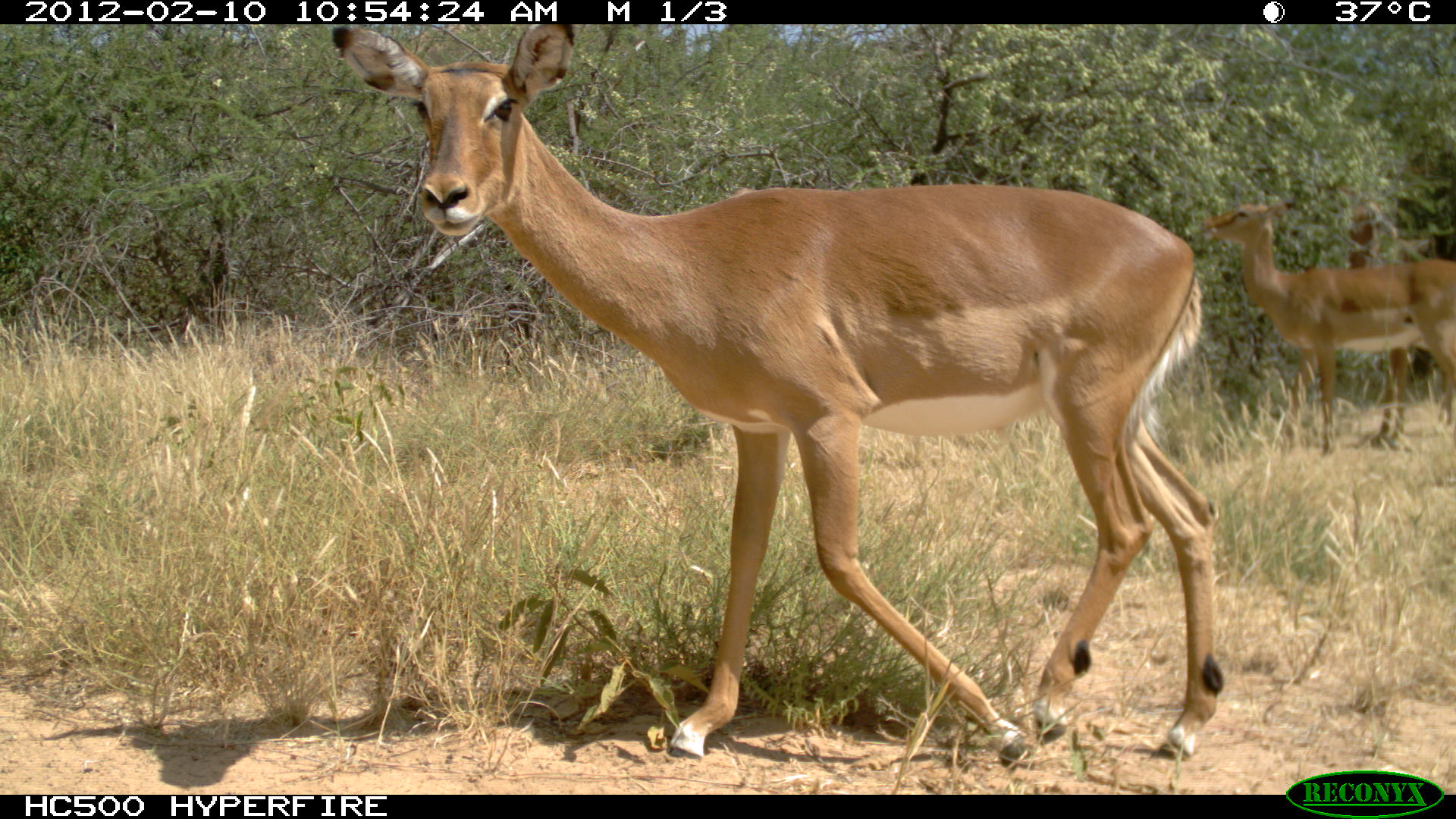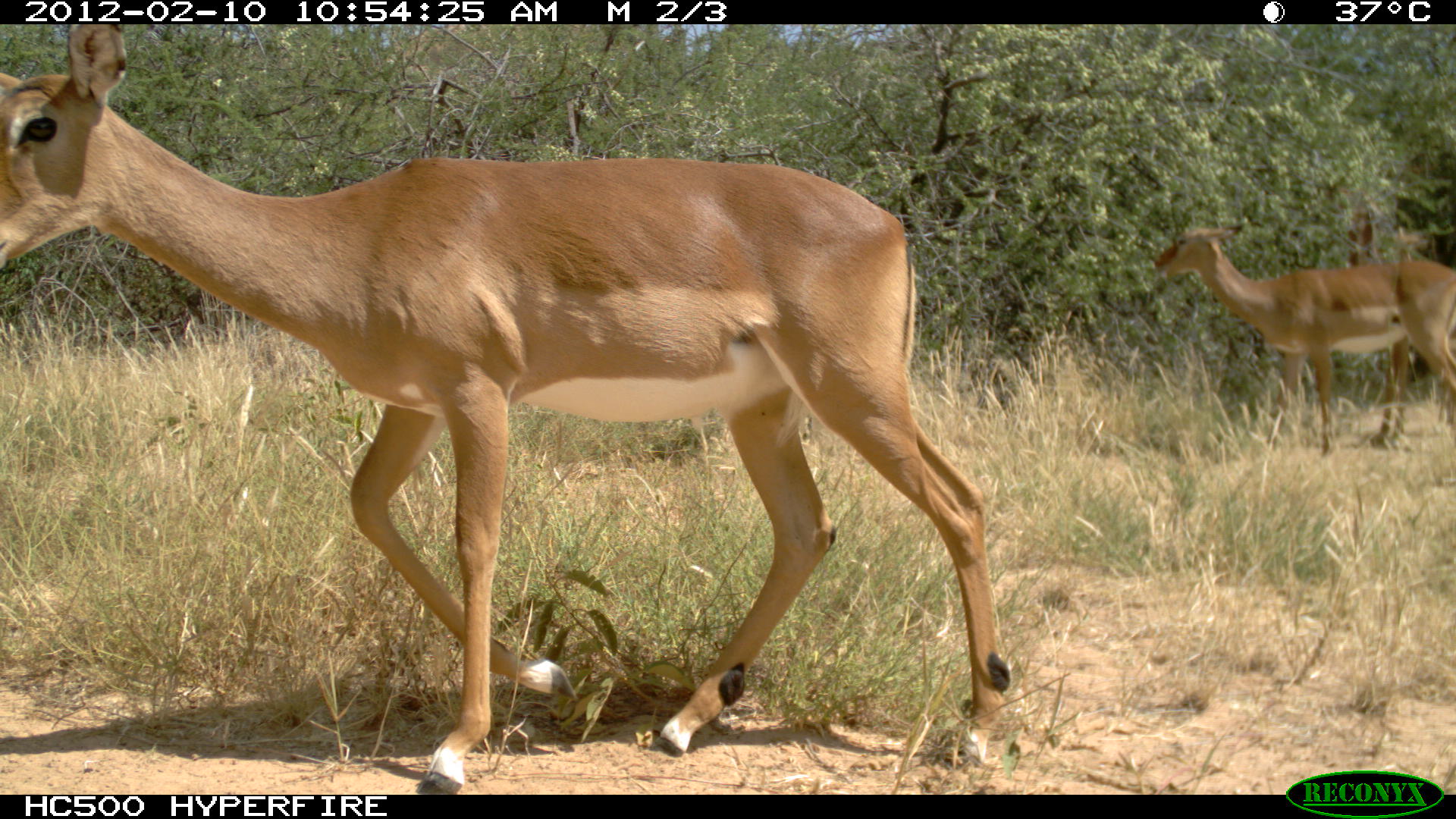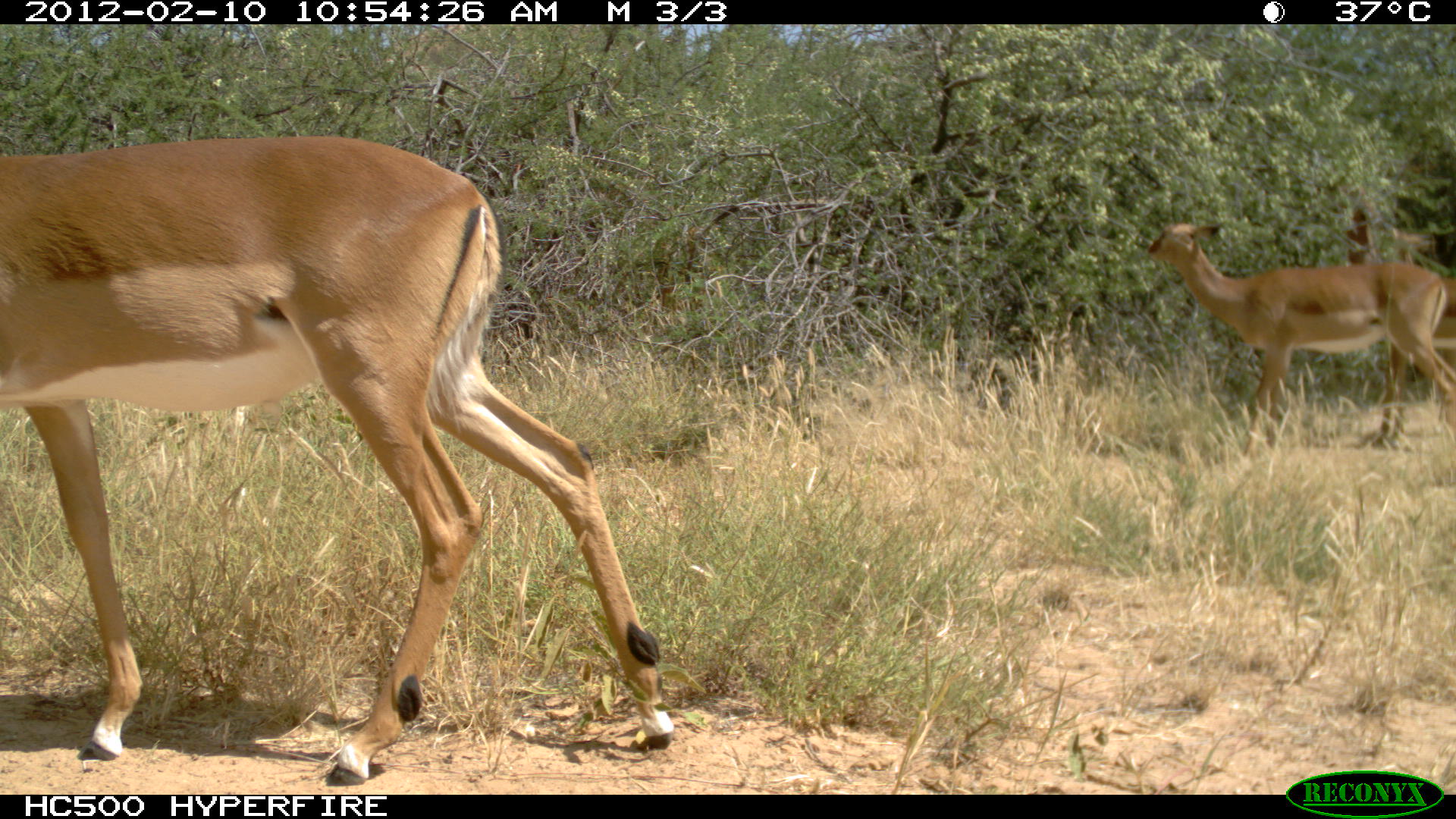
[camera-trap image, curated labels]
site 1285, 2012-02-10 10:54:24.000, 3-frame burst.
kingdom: Animalia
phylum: Chordata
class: Mammalia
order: Artiodactyla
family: Bovidae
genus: Aepyceros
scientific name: Aepyceros melampus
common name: impala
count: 3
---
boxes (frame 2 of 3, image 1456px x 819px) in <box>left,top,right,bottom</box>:
aepyceros melampus: <box>0,18,1012,795</box>; <box>1153,221,1454,461</box>; <box>1326,180,1410,450</box>